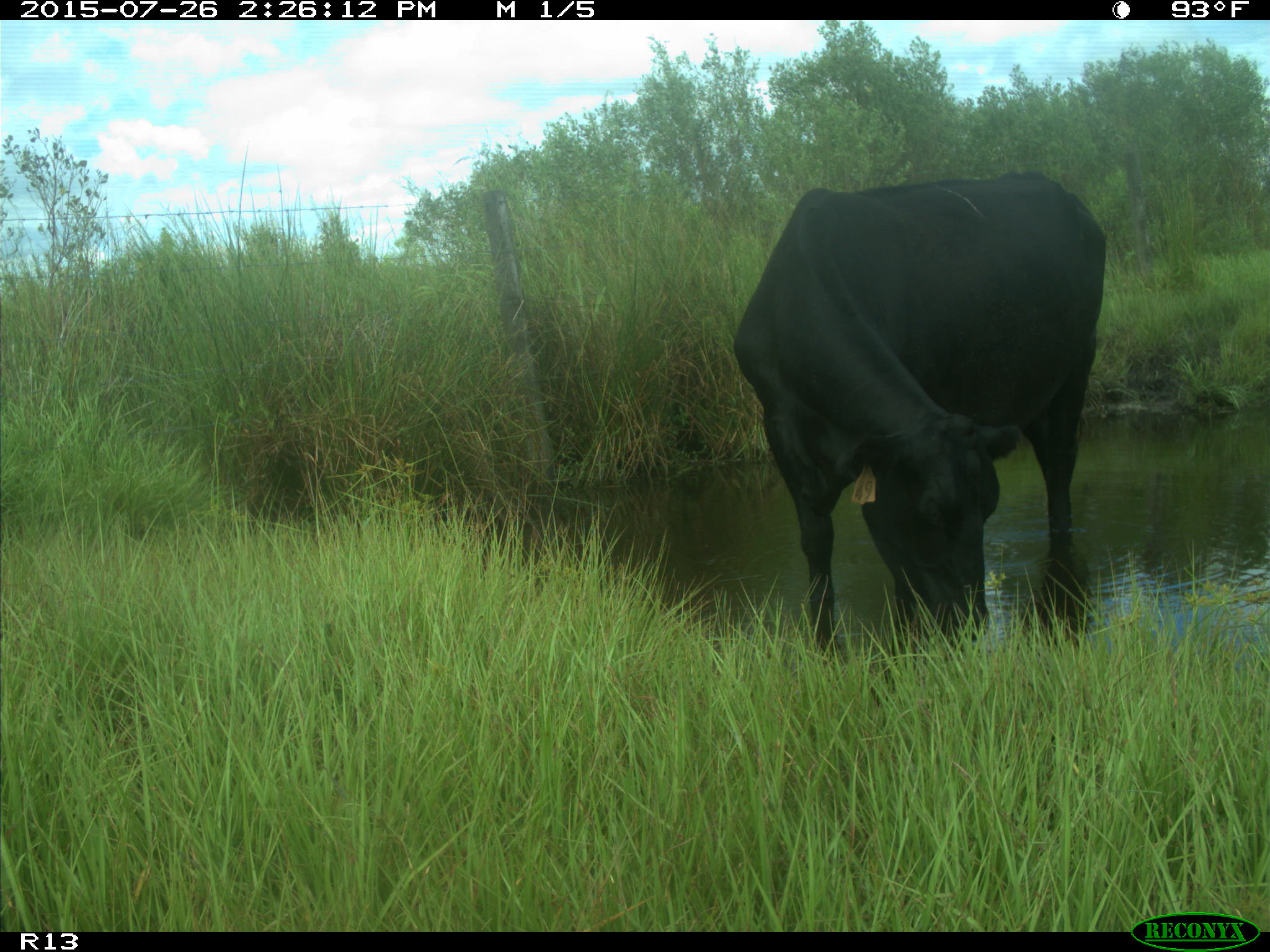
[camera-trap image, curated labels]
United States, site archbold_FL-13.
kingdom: Animalia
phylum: Chordata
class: Mammalia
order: Artiodactyla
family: Bovidae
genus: Bos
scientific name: Bos taurus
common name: domestic cow